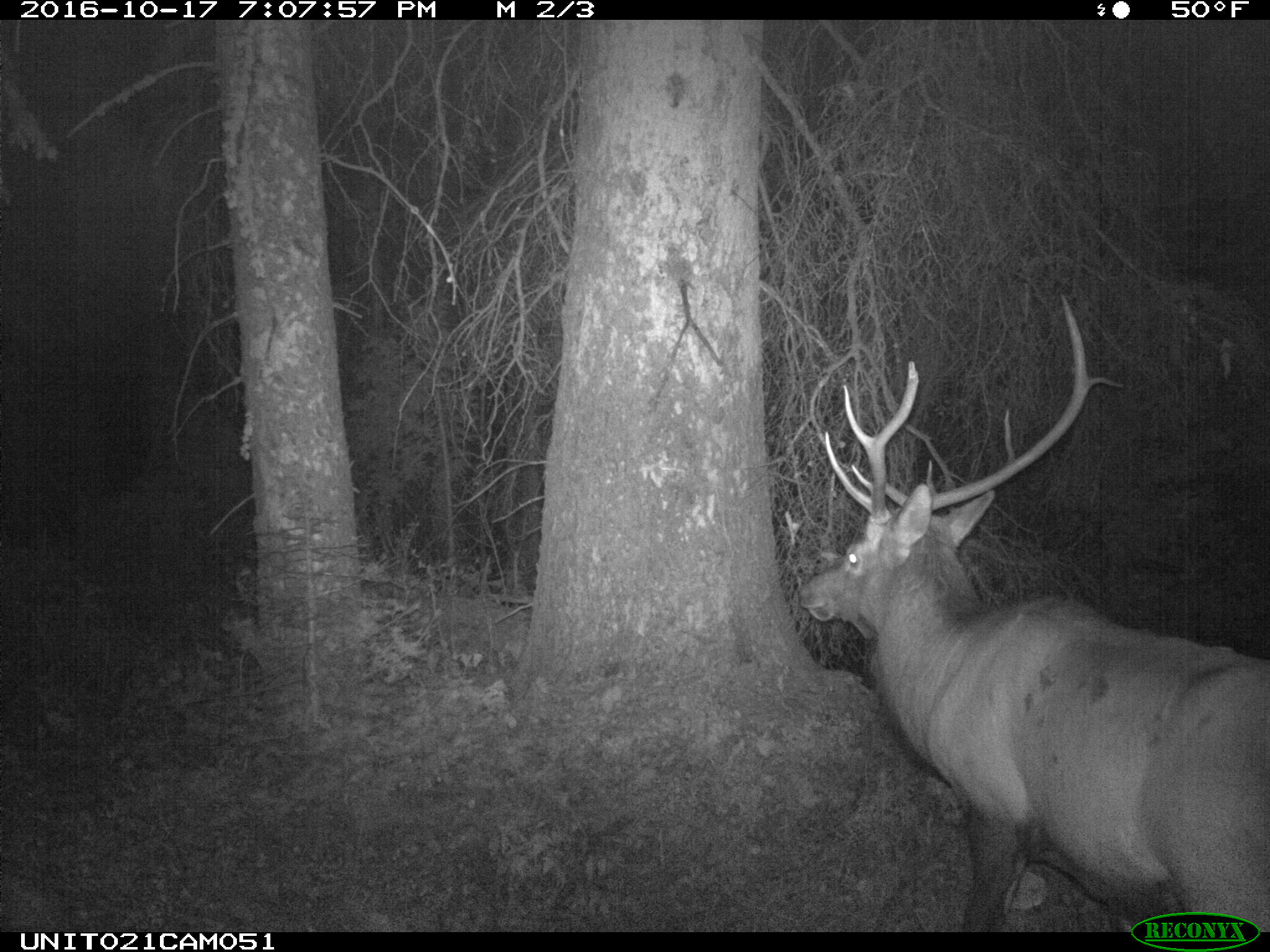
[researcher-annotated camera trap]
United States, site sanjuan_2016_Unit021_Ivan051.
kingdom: Animalia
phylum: Chordata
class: Mammalia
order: Artiodactyla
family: Cervidae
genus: Cervus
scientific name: Cervus elaphus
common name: red deer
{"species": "Cervus elaphus (red deer)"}